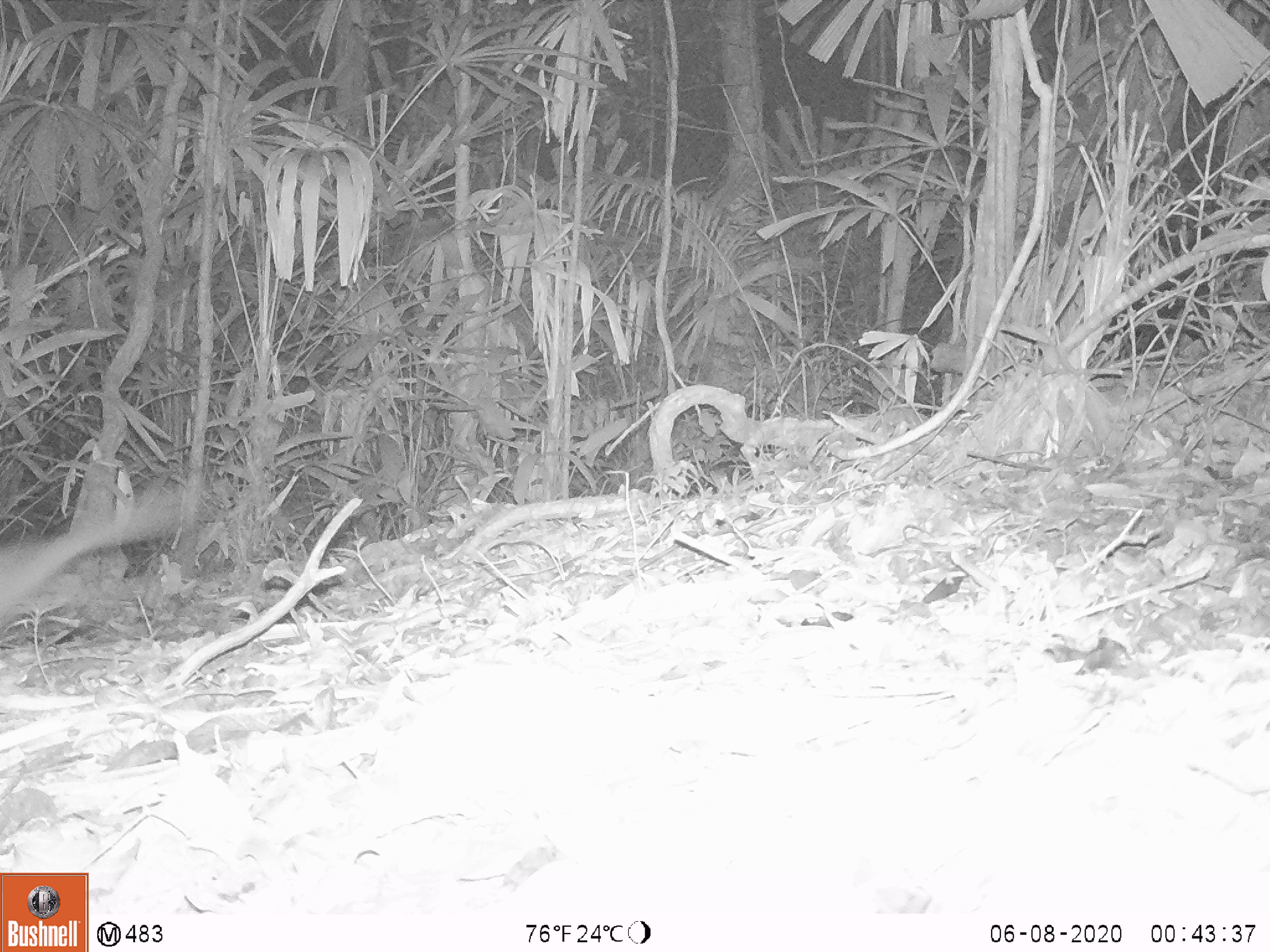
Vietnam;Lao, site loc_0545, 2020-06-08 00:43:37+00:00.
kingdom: Animalia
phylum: Chordata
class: Mammalia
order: Rodentia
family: Muridae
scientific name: Muridae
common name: old-world mice and rats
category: unidentified murid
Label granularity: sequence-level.